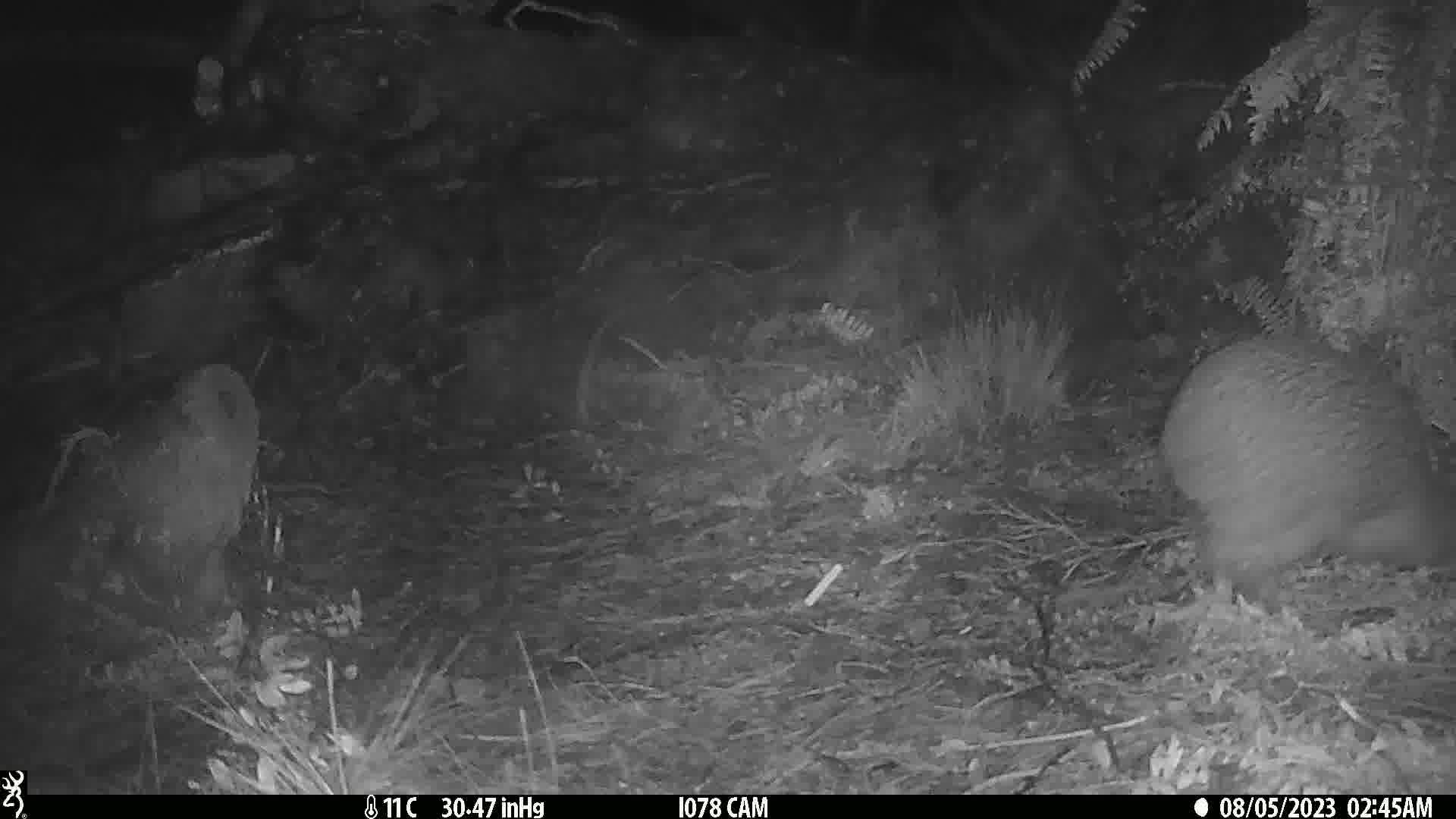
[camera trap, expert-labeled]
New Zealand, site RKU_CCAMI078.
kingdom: Animalia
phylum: Chordata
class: Aves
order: Apterygiformes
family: Apterygidae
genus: Apteryx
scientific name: Apteryx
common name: kiwi